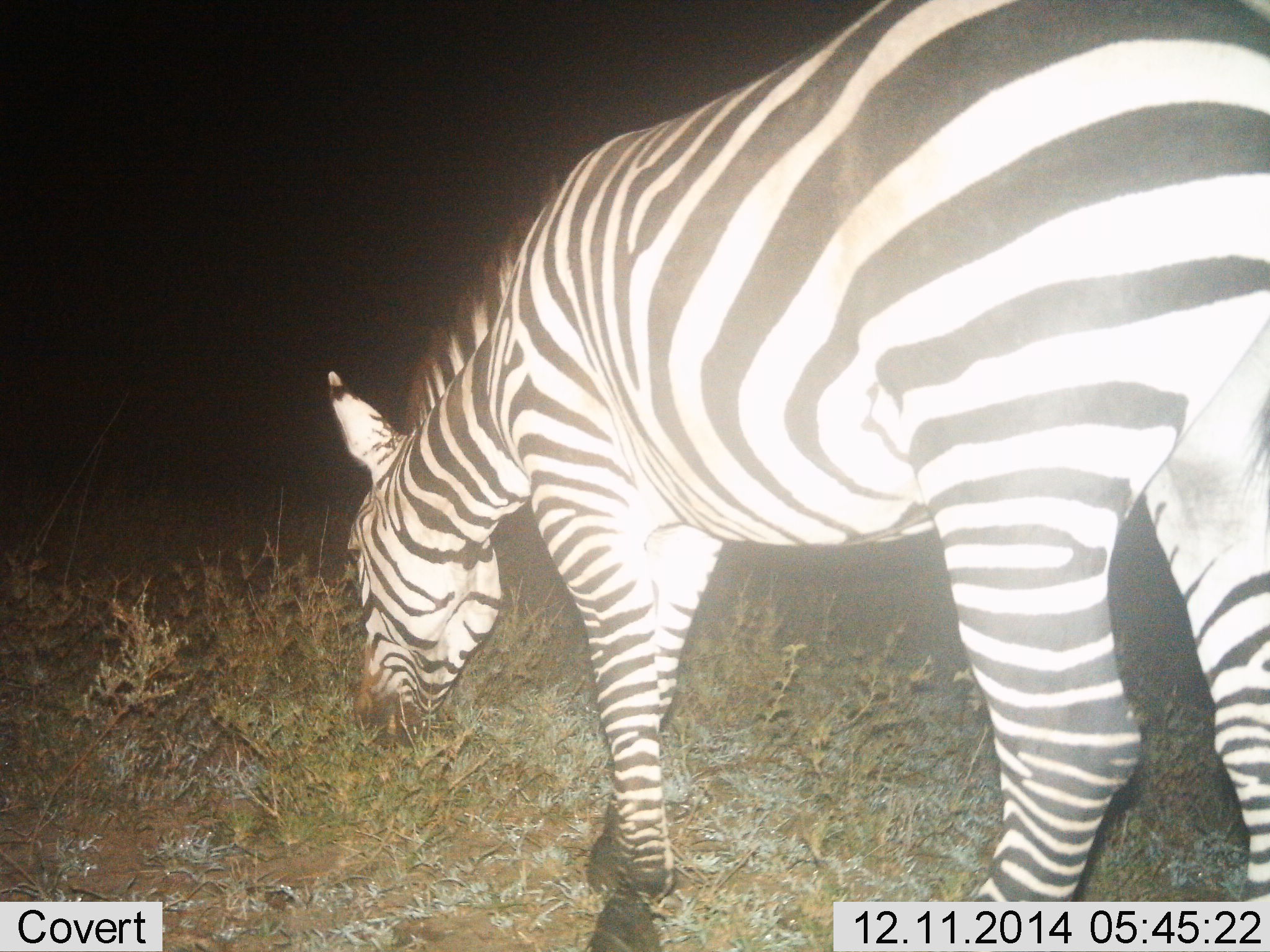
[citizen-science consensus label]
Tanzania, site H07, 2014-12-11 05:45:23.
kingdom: Animalia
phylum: Chordata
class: Mammalia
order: Perissodactyla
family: Equidae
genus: Equus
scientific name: Equus quagga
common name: plains zebra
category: zebra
Zebra (plains zebra) (Equus quagga), count 1. Behavior (volunteer vote fractions): standing 30%, resting 0%, moving 0%, interacting 0%. Young present (vote fraction): 0%. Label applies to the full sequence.